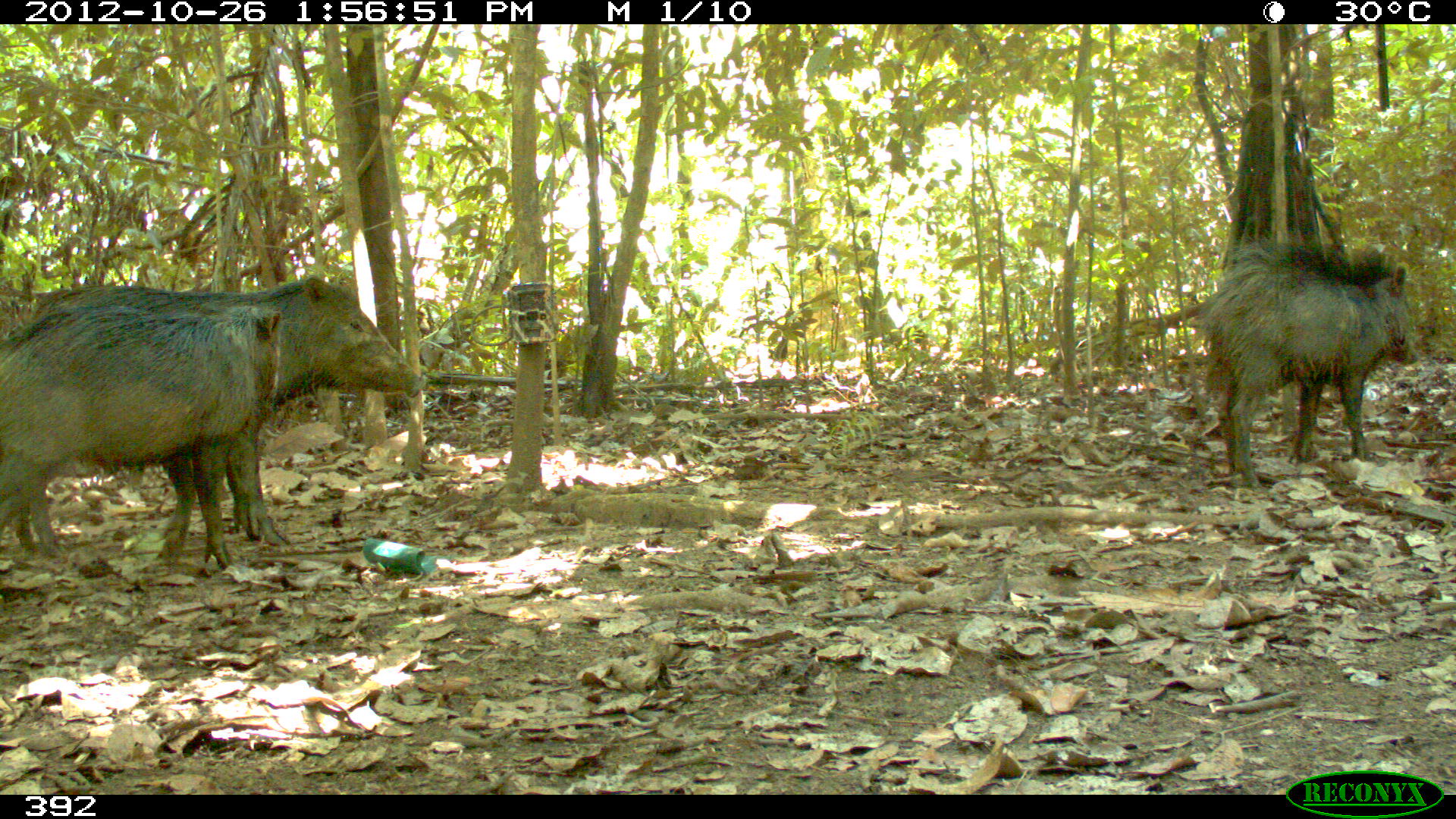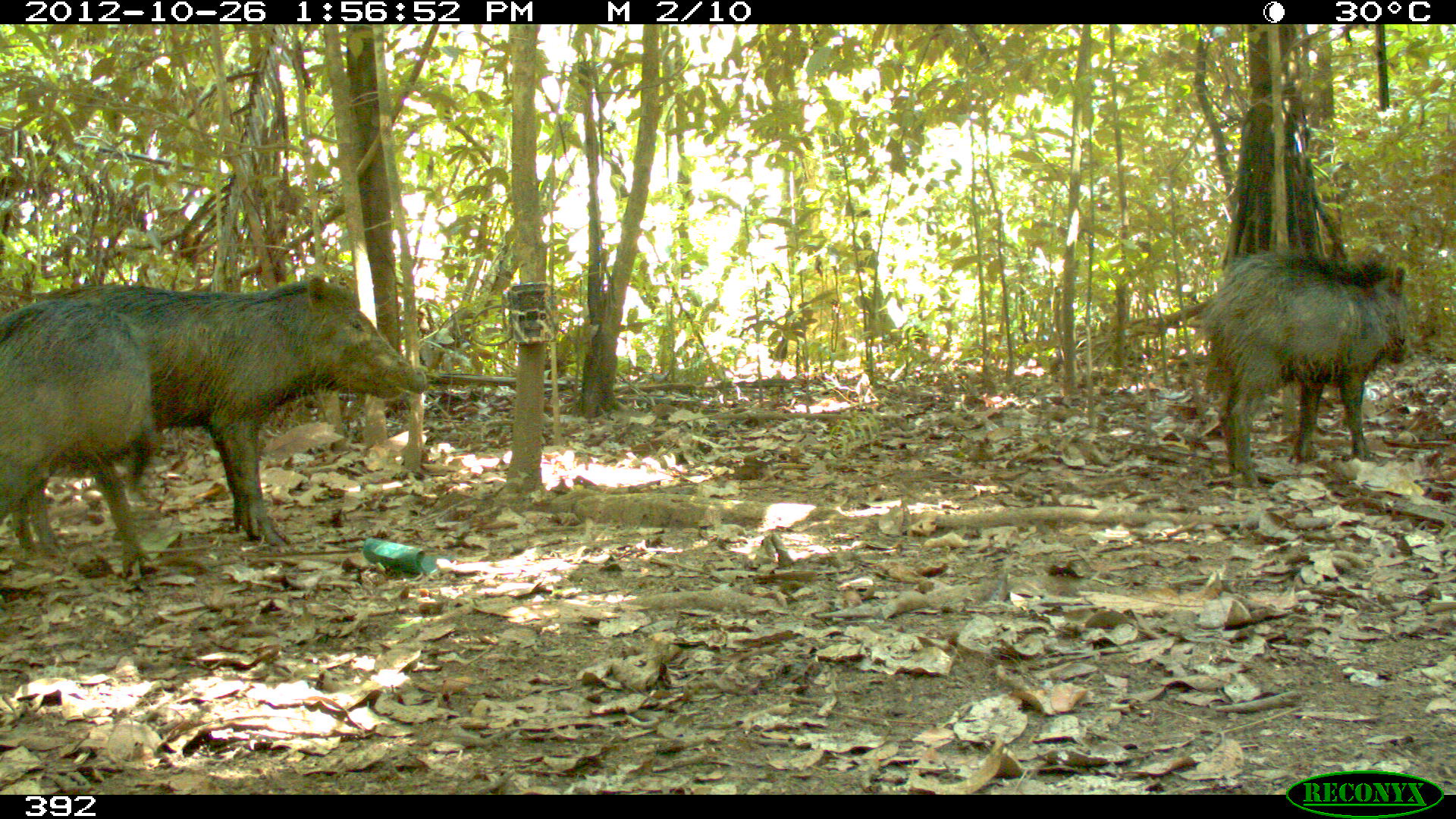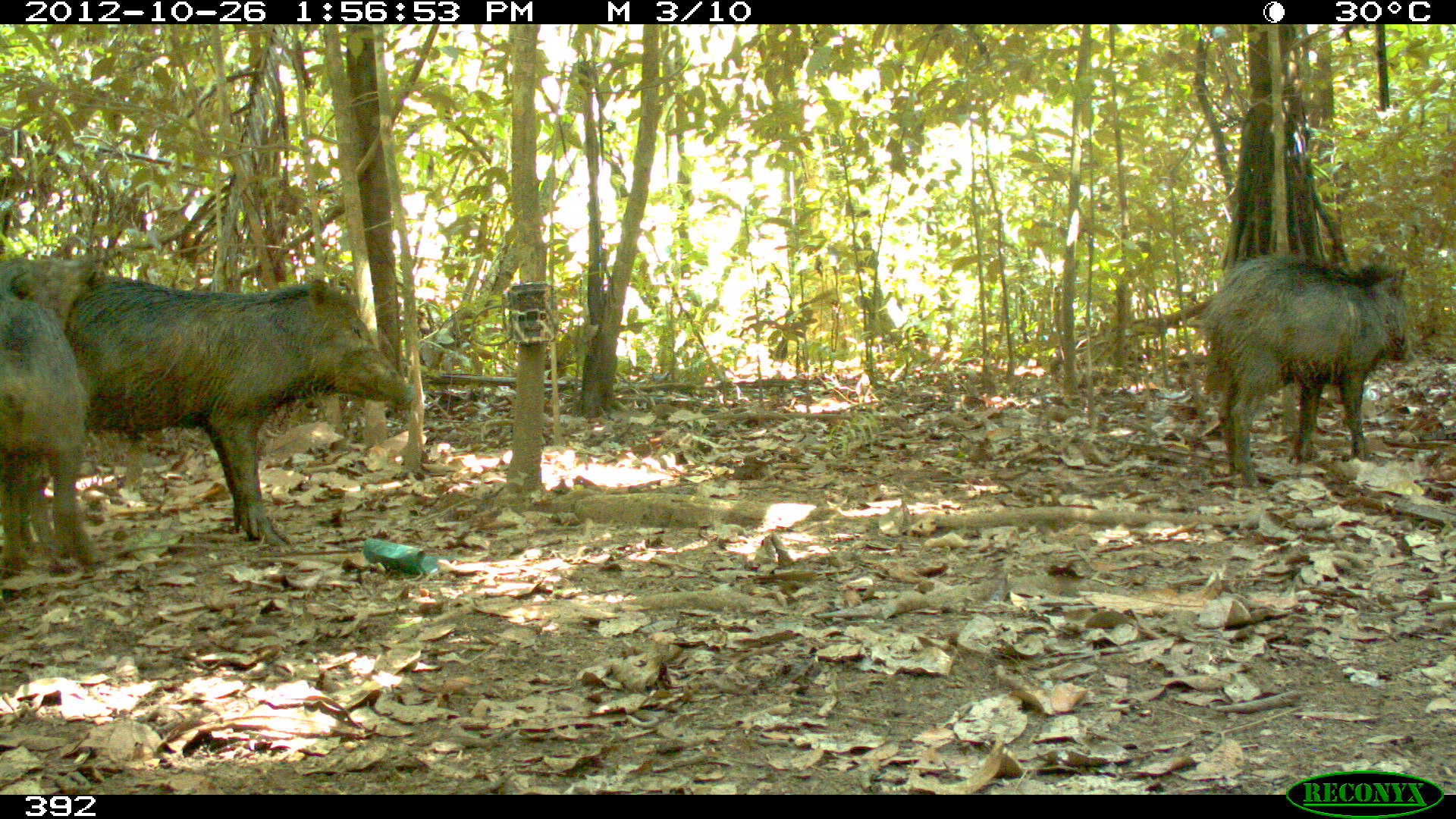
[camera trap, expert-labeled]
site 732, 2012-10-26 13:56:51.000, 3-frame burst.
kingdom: Animalia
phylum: Chordata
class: Mammalia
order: Artiodactyla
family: Tayassuidae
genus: Tayassu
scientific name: Tayassu pecari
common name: white-lipped peccary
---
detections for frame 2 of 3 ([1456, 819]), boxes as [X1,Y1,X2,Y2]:
tayassu pecari: [27,278,427,548]; [1197,252,1413,488]; [0,296,158,584]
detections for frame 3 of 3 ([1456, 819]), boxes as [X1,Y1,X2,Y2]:
tayassu pecari: [41,275,411,548]; [1195,255,1415,491]; [0,257,99,575]; [0,244,109,333]